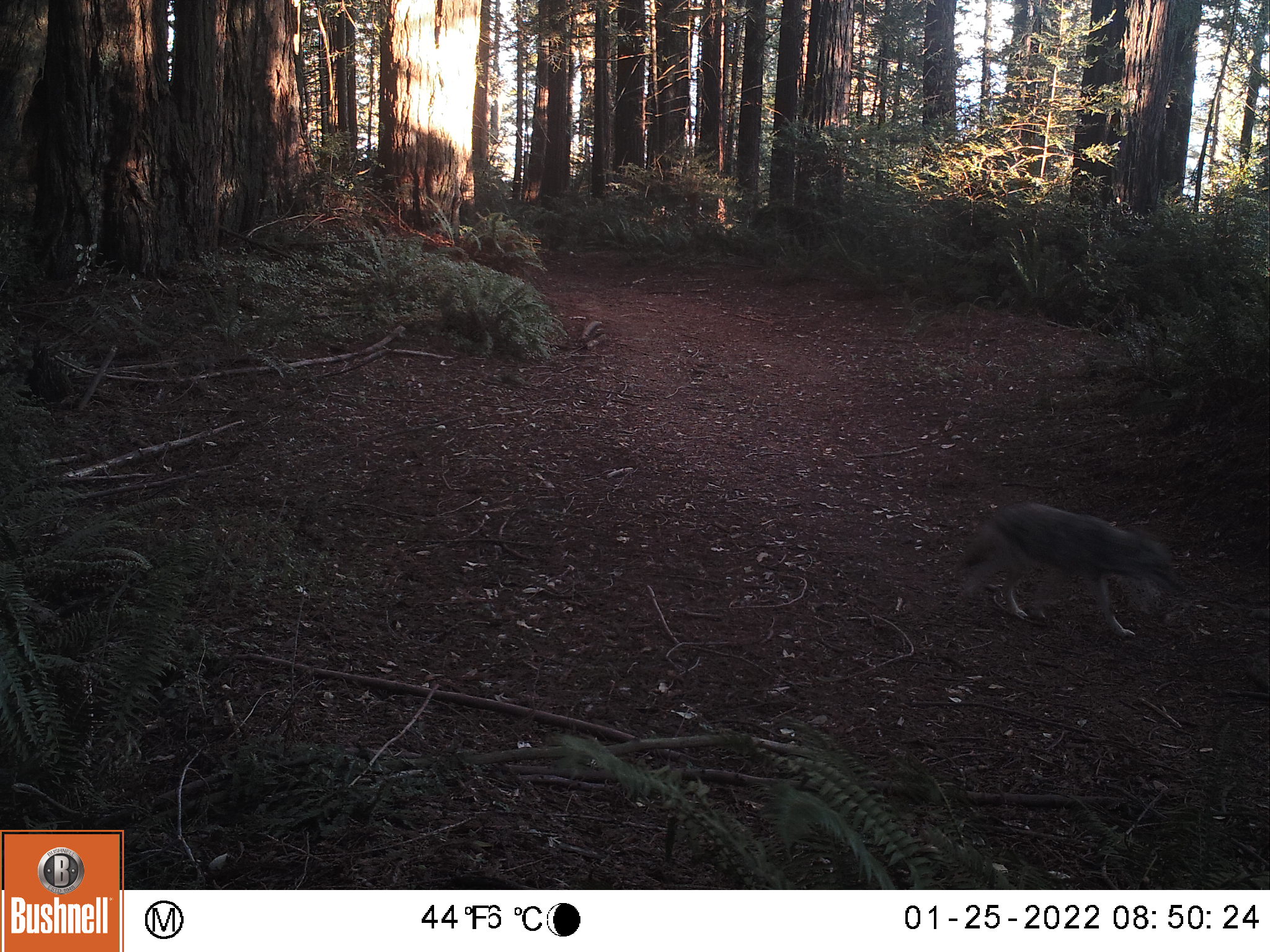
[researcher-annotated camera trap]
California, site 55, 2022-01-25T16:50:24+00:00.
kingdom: Animalia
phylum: Chordata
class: Mammalia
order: Carnivora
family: Canidae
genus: Urocyon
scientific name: Urocyon cinereoargenteus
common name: gray fox